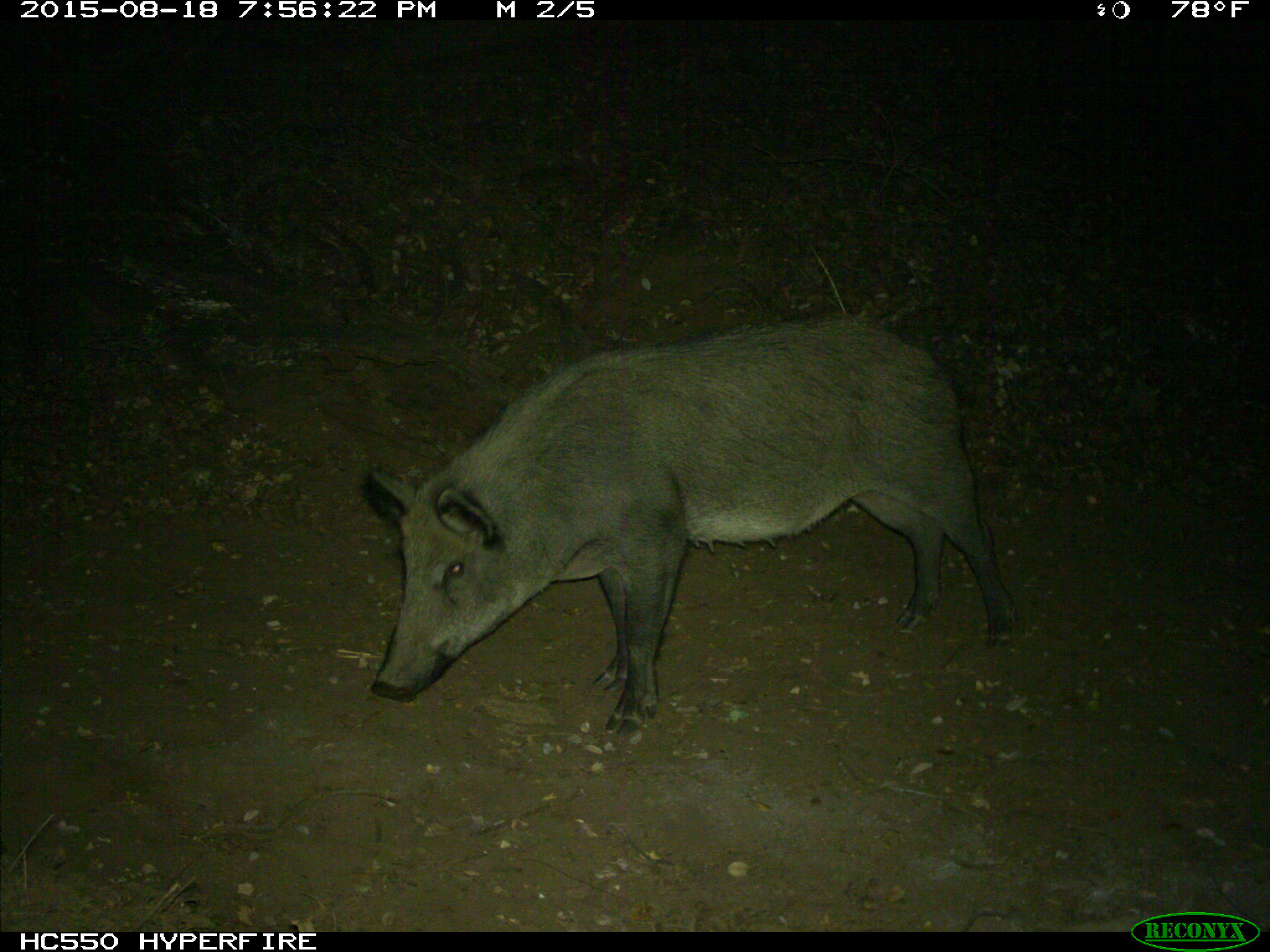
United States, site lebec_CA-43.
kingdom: Animalia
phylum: Chordata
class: Mammalia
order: Artiodactyla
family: Suidae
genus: Sus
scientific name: Sus scrofa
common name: wild boar